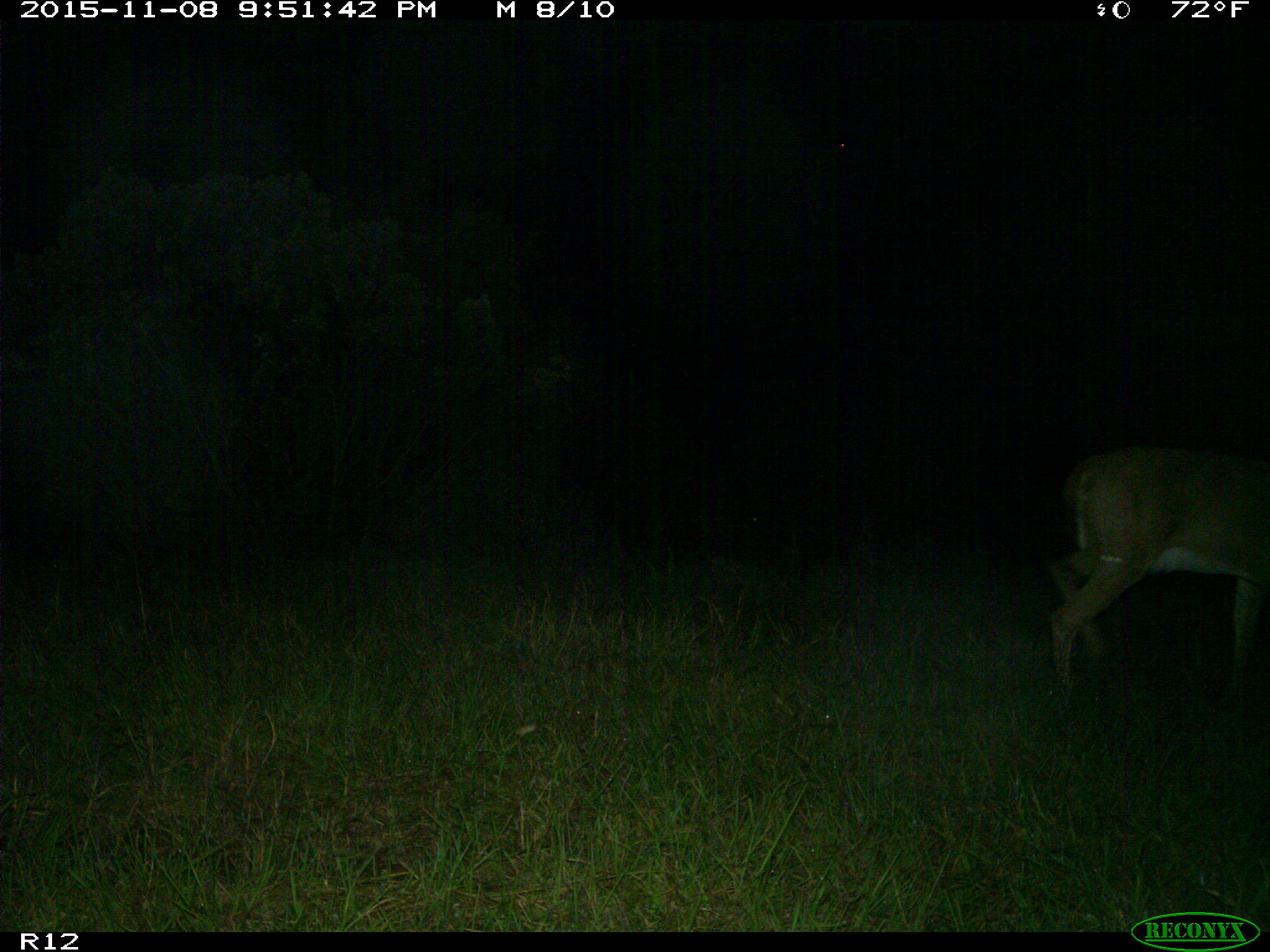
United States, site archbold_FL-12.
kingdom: Animalia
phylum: Chordata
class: Mammalia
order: Artiodactyla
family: Cervidae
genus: Odocoileus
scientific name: Odocoileus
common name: deer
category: unidentified deer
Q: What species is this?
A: Unidentified deer (deer) (Odocoileus).